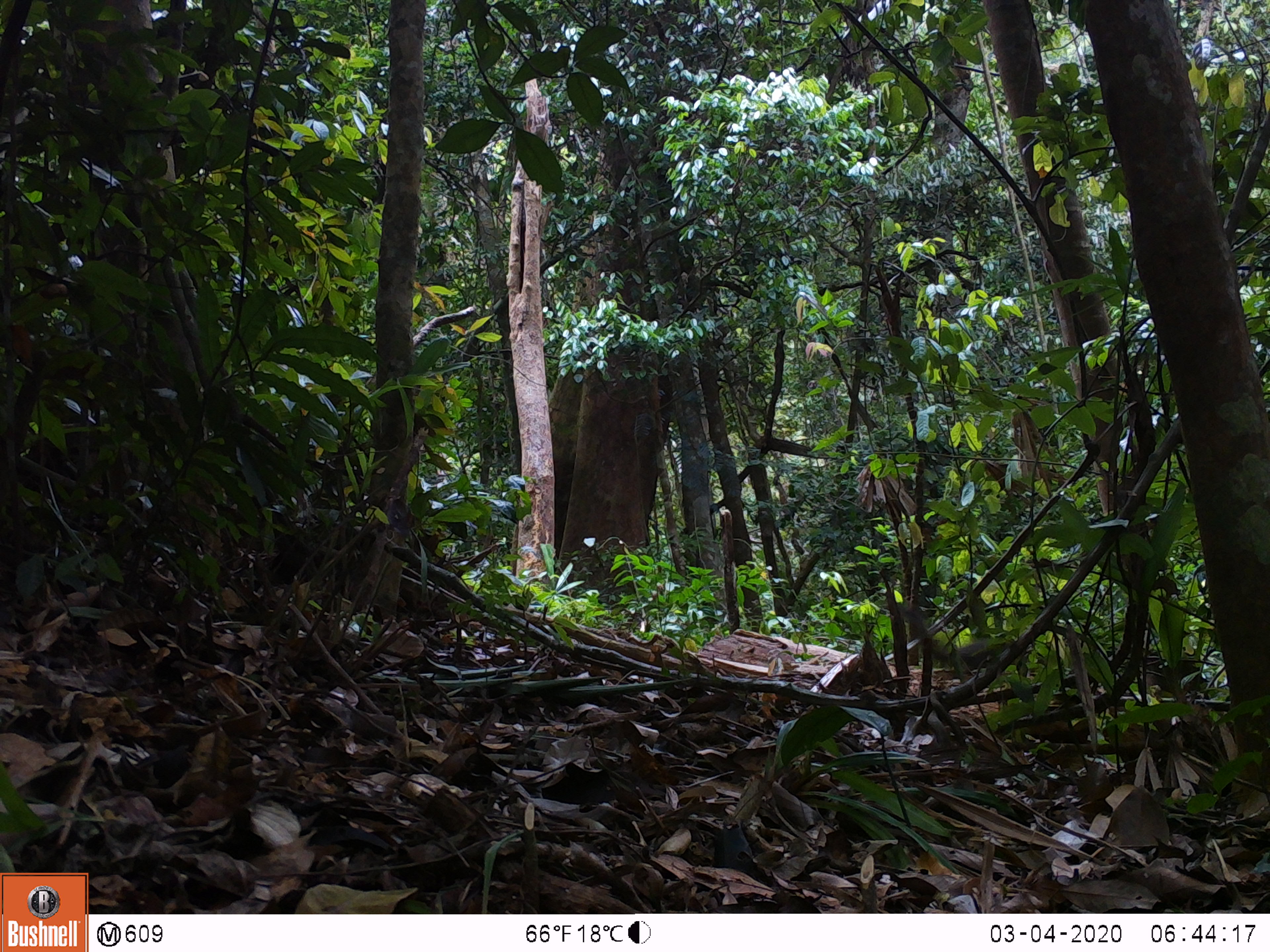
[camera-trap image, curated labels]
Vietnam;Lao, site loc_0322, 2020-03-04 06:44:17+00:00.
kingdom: Animalia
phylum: Chordata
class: Mammalia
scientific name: Mammalia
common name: mammal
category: unidentified small mammal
Unidentified small mammal (mammal) (Mammalia). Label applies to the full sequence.